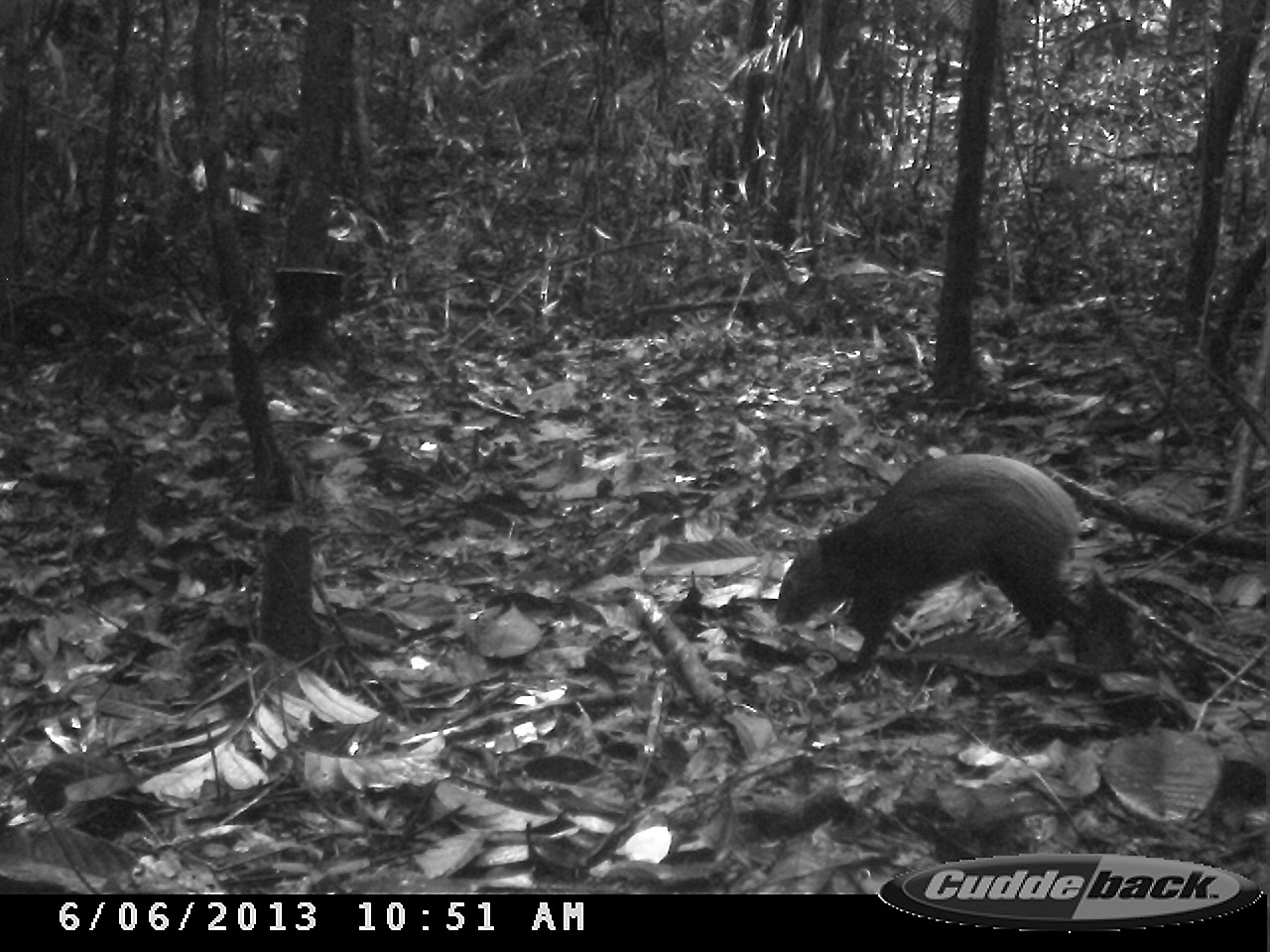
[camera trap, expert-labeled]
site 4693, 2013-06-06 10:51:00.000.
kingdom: Animalia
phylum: Chordata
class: Mammalia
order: Rodentia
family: Dasyproctidae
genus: Dasyprocta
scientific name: Dasyprocta leporina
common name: red-rumped agouti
Dasyprocta leporina (red-rumped agouti), count 1, age adult.